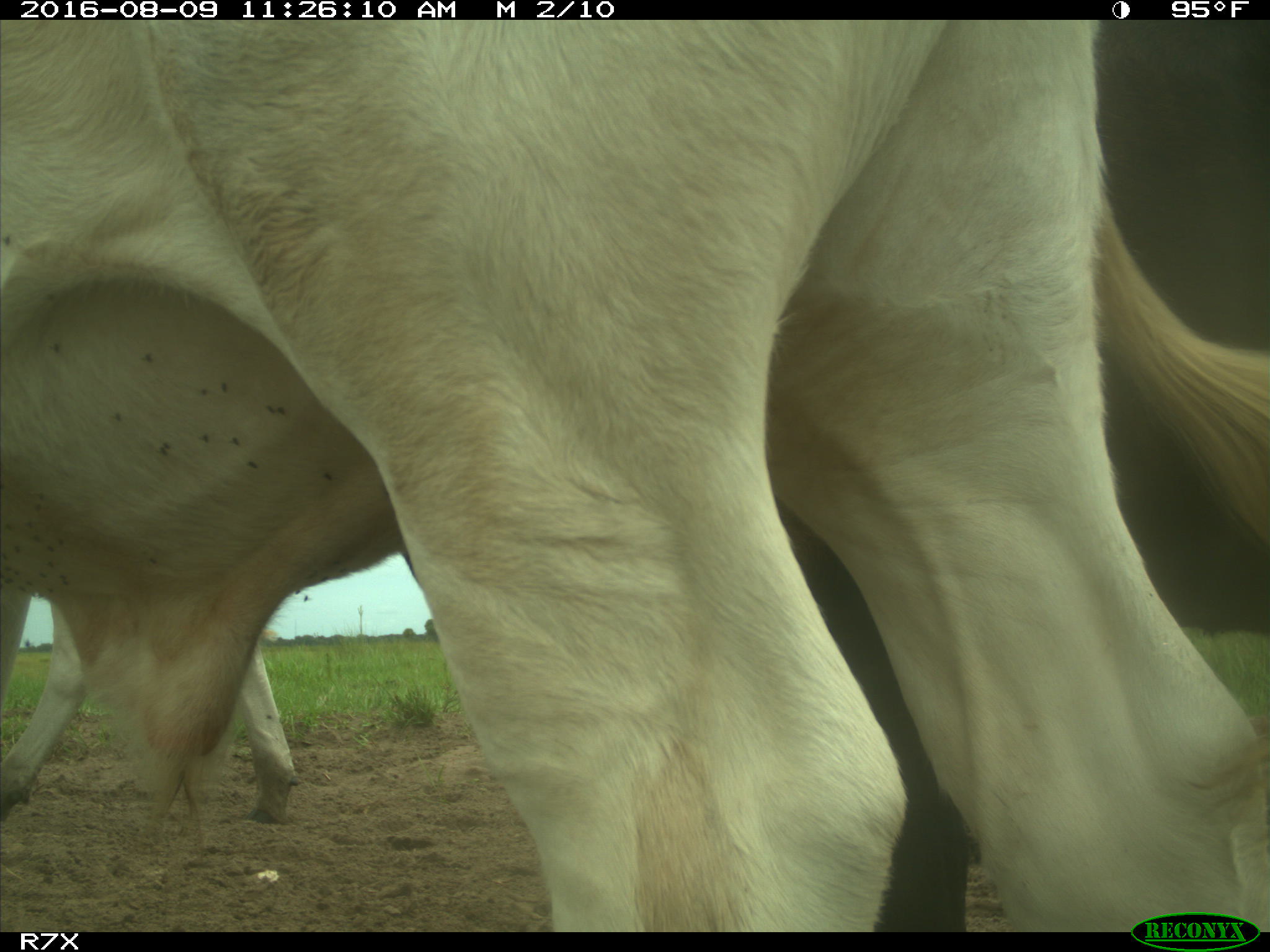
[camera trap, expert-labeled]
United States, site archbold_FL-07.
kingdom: Animalia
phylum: Chordata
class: Mammalia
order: Artiodactyla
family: Bovidae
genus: Bos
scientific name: Bos taurus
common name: domestic cow